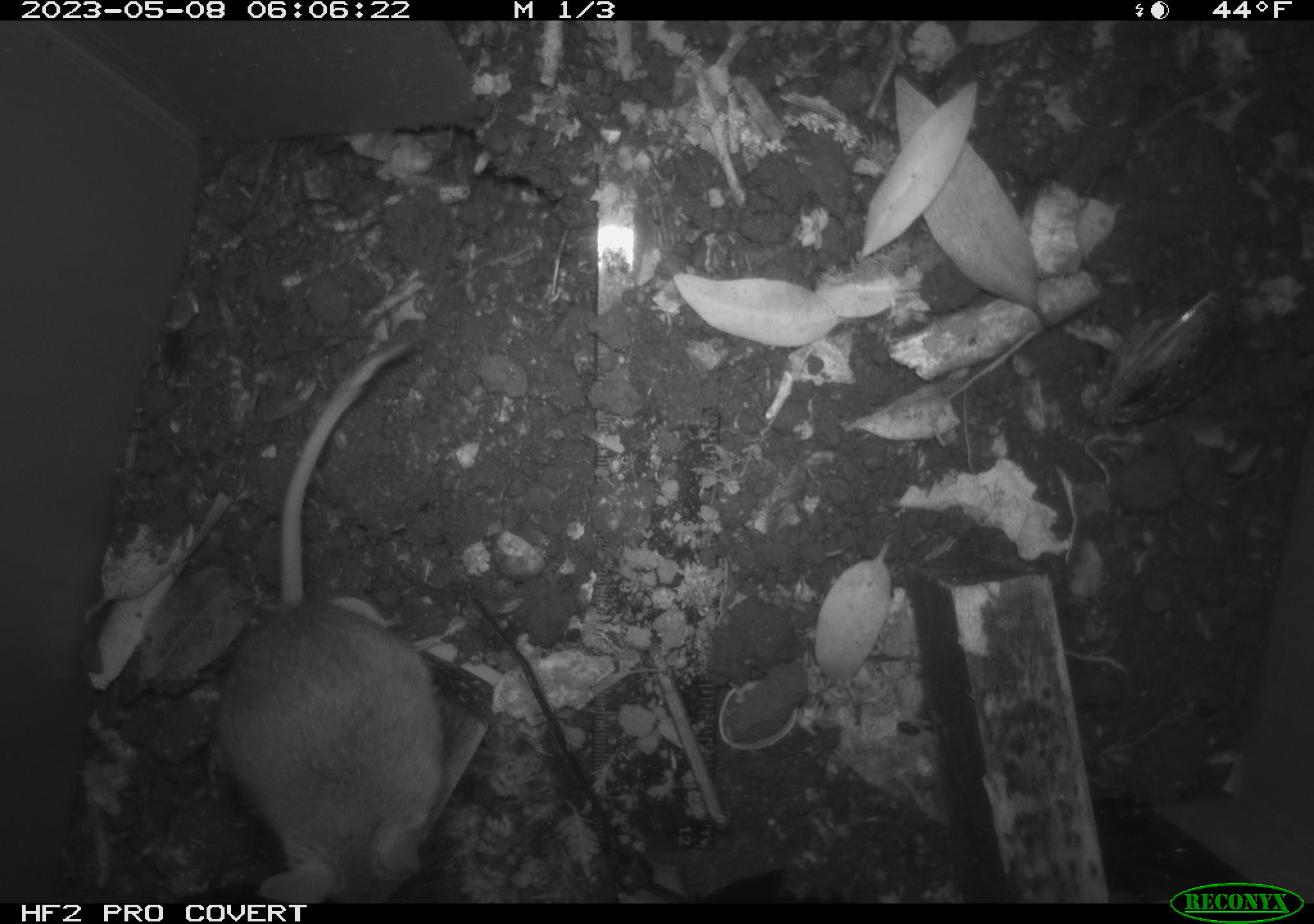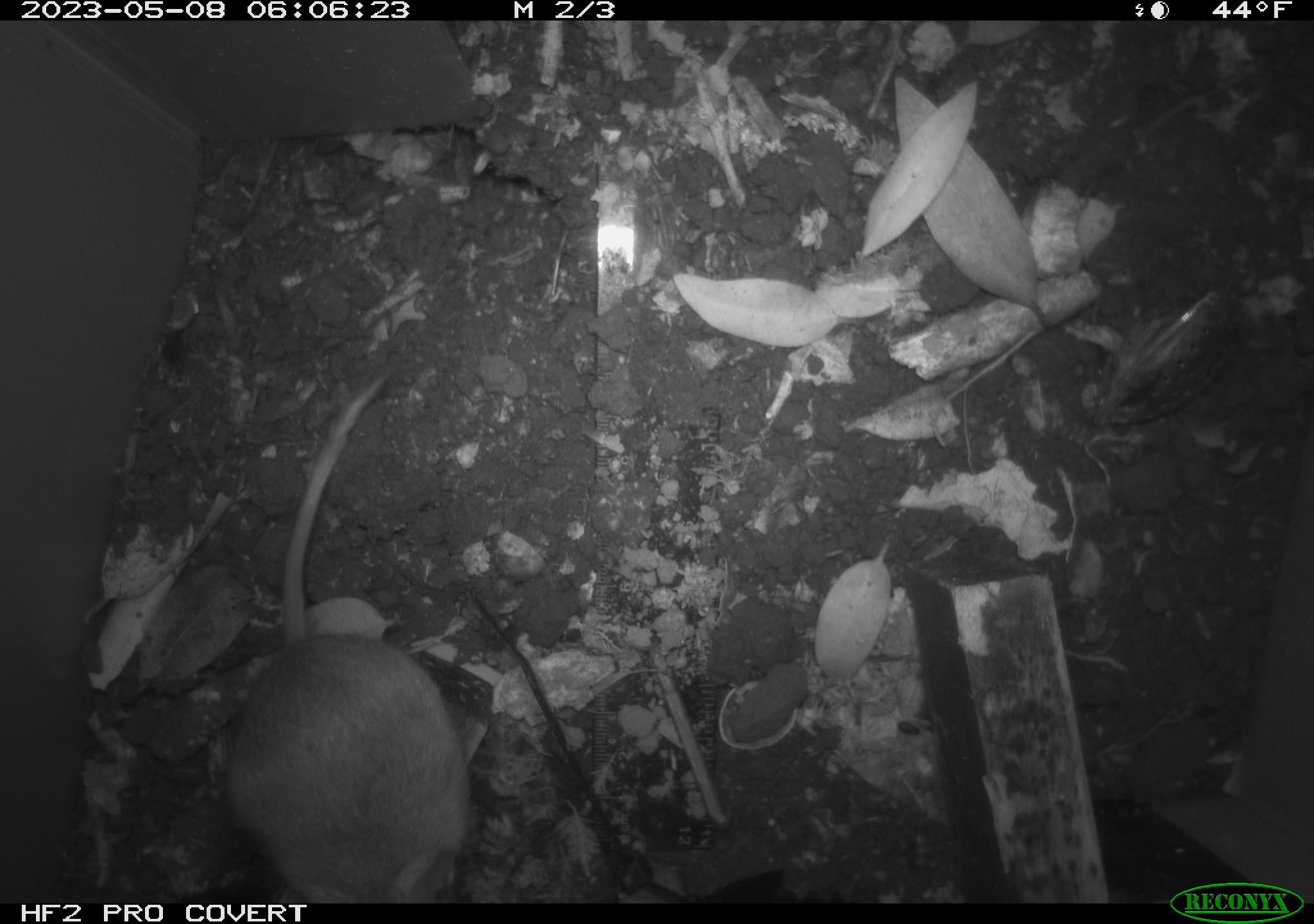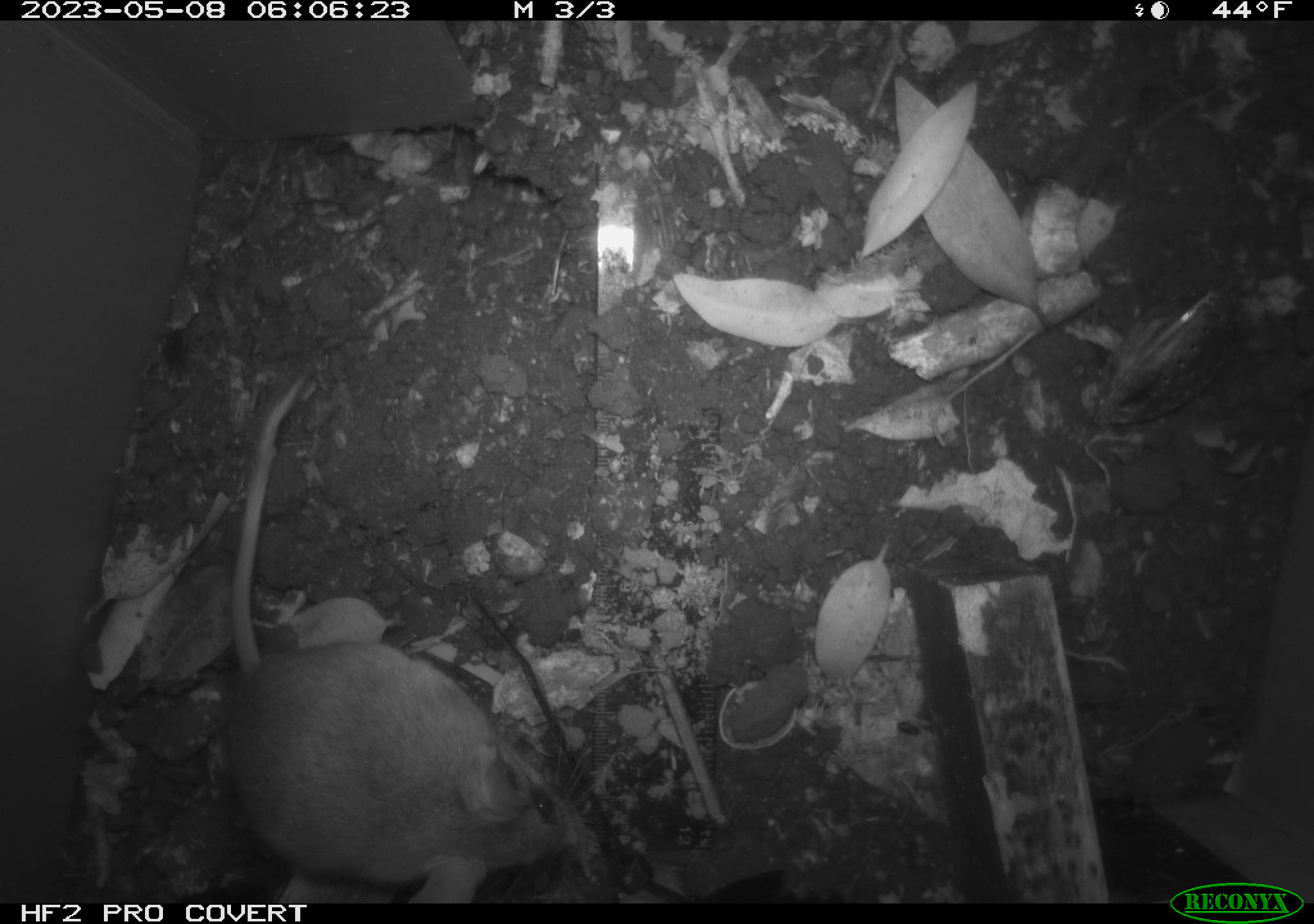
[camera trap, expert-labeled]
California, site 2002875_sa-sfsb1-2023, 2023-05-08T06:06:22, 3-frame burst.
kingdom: Animalia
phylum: Chordata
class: Mammalia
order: Rodentia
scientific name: Rodentia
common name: mouse species